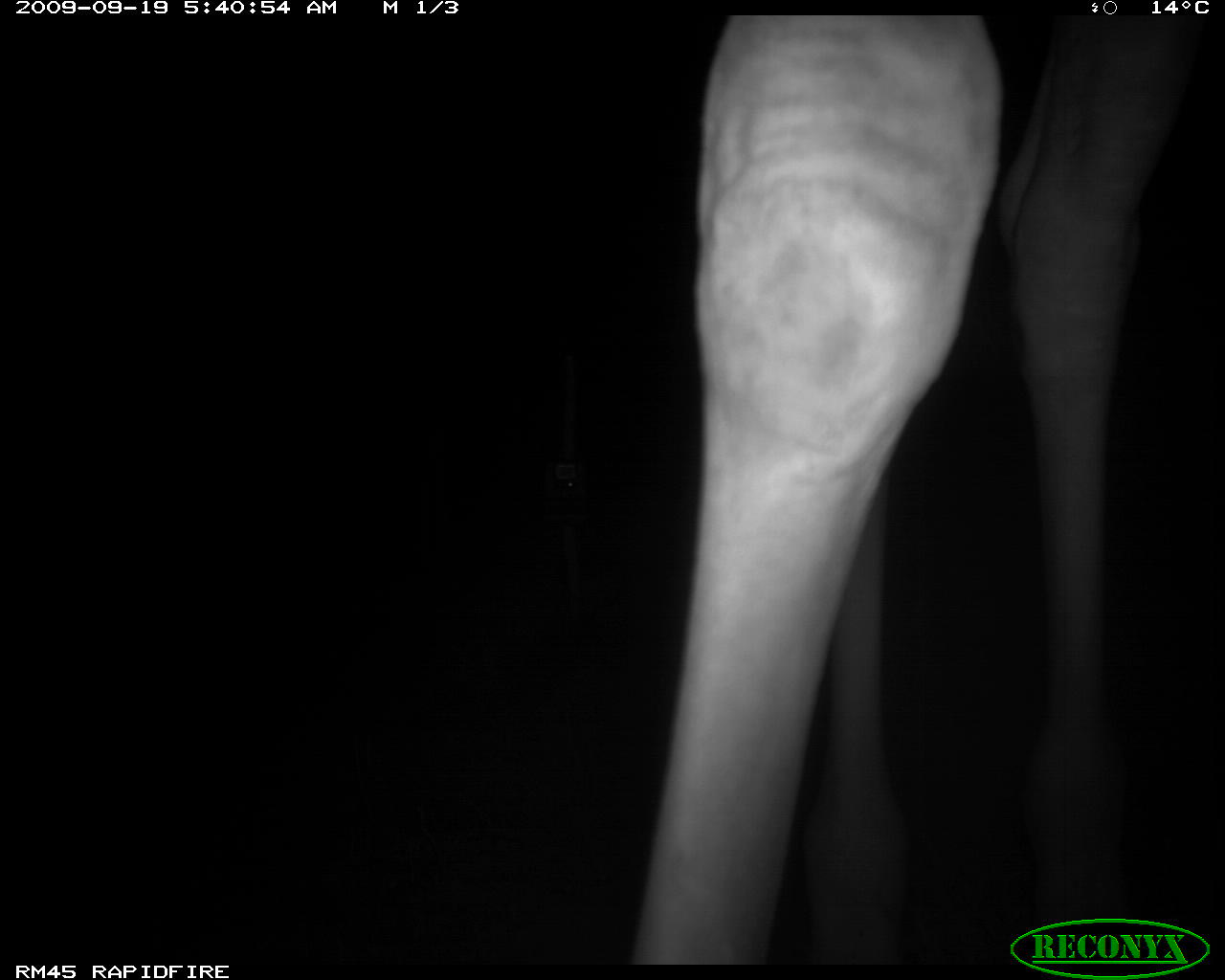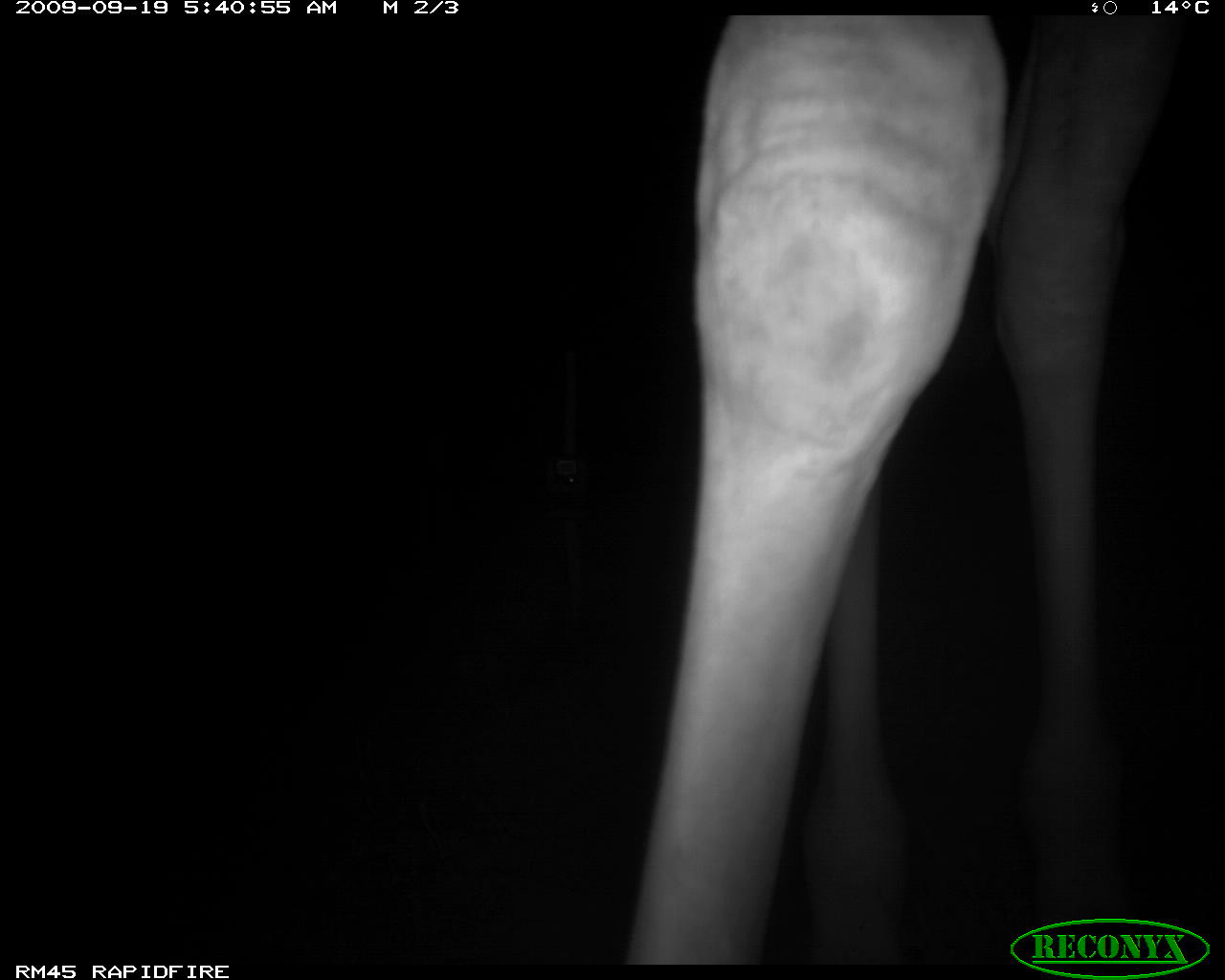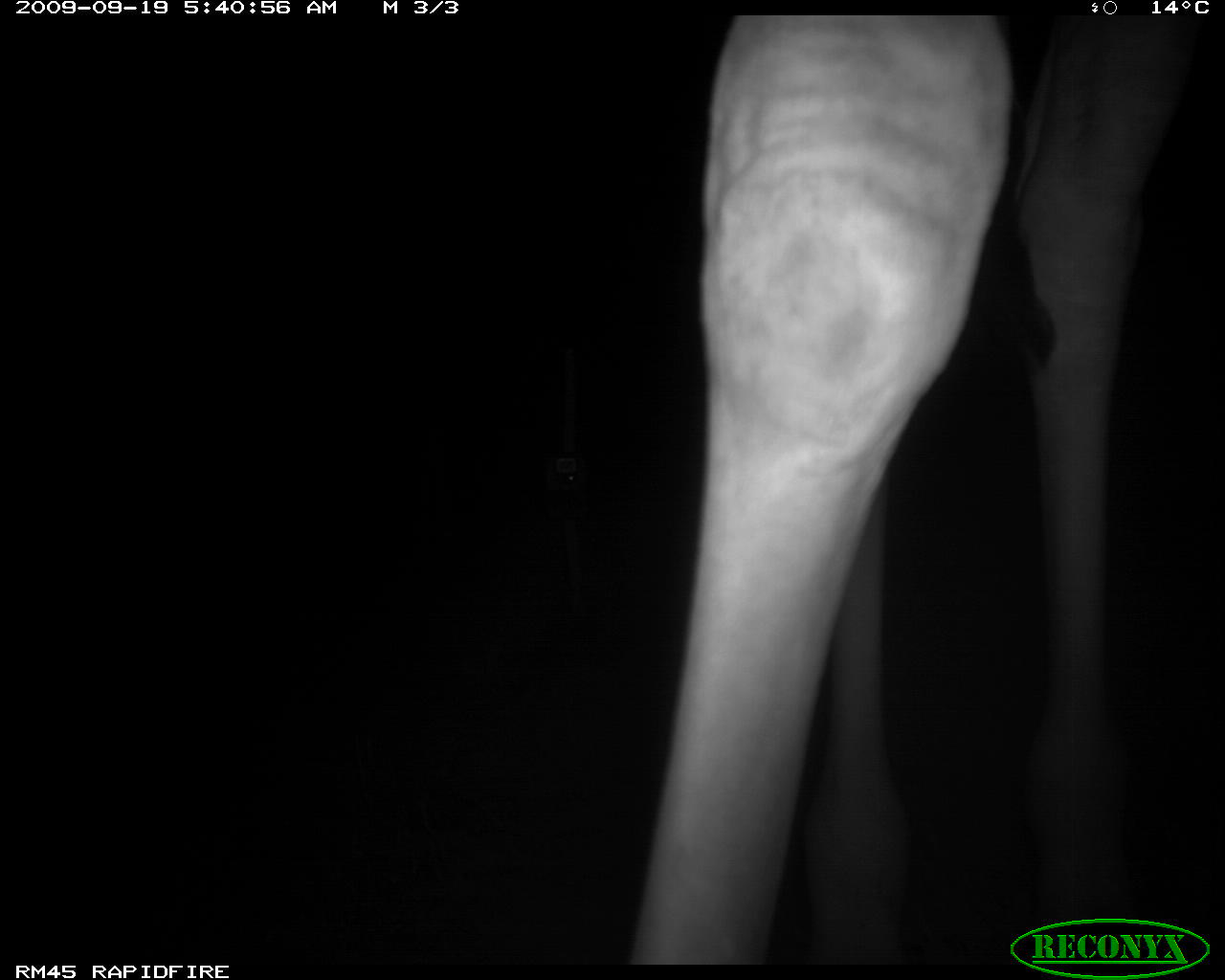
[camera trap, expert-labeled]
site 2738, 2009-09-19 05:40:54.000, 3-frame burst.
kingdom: Animalia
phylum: Chordata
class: Mammalia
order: Artiodactyla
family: Giraffidae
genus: Giraffa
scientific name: Giraffa camelopardalis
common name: giraffe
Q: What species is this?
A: Giraffa camelopardalis (giraffe).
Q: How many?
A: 1.